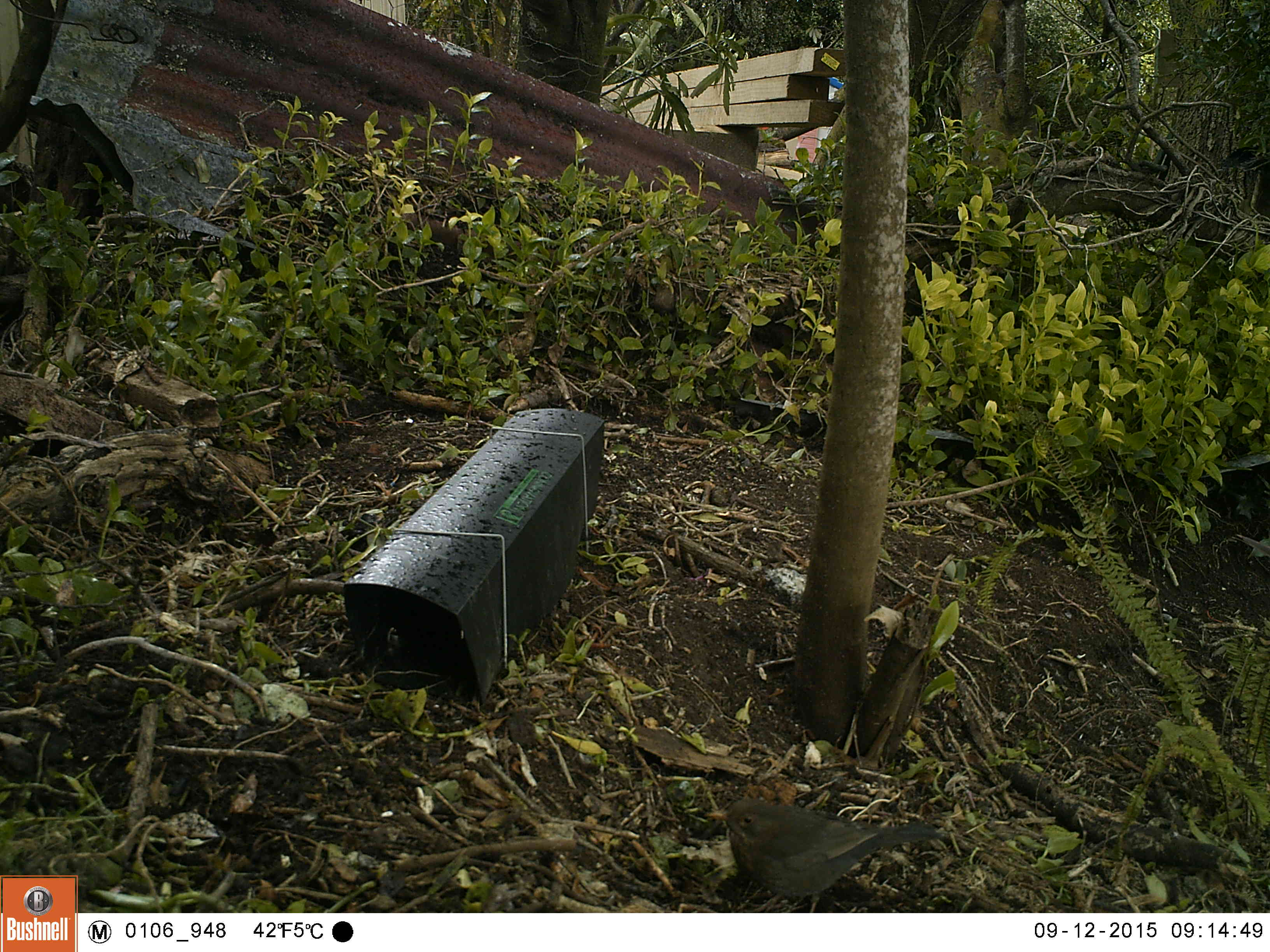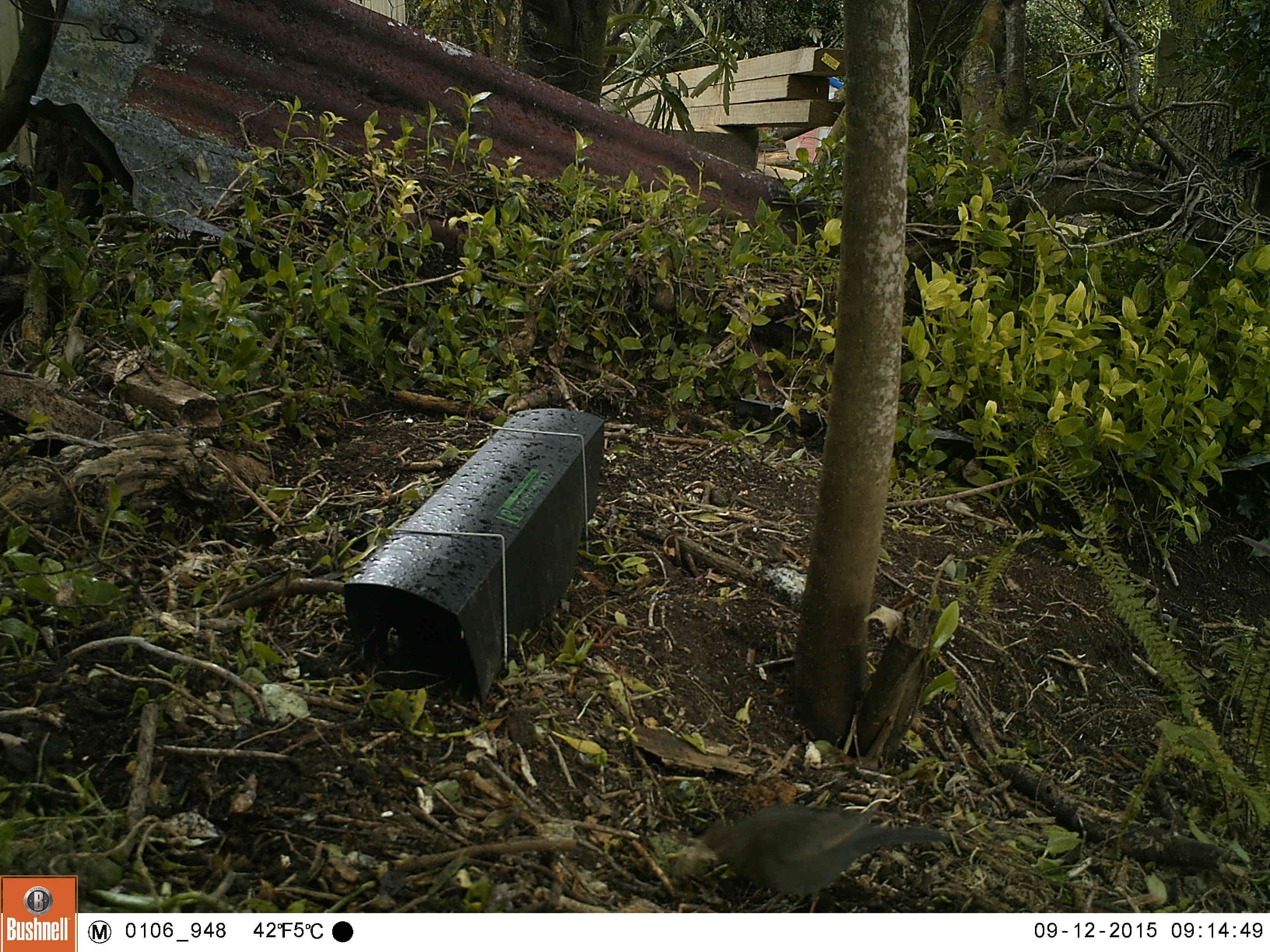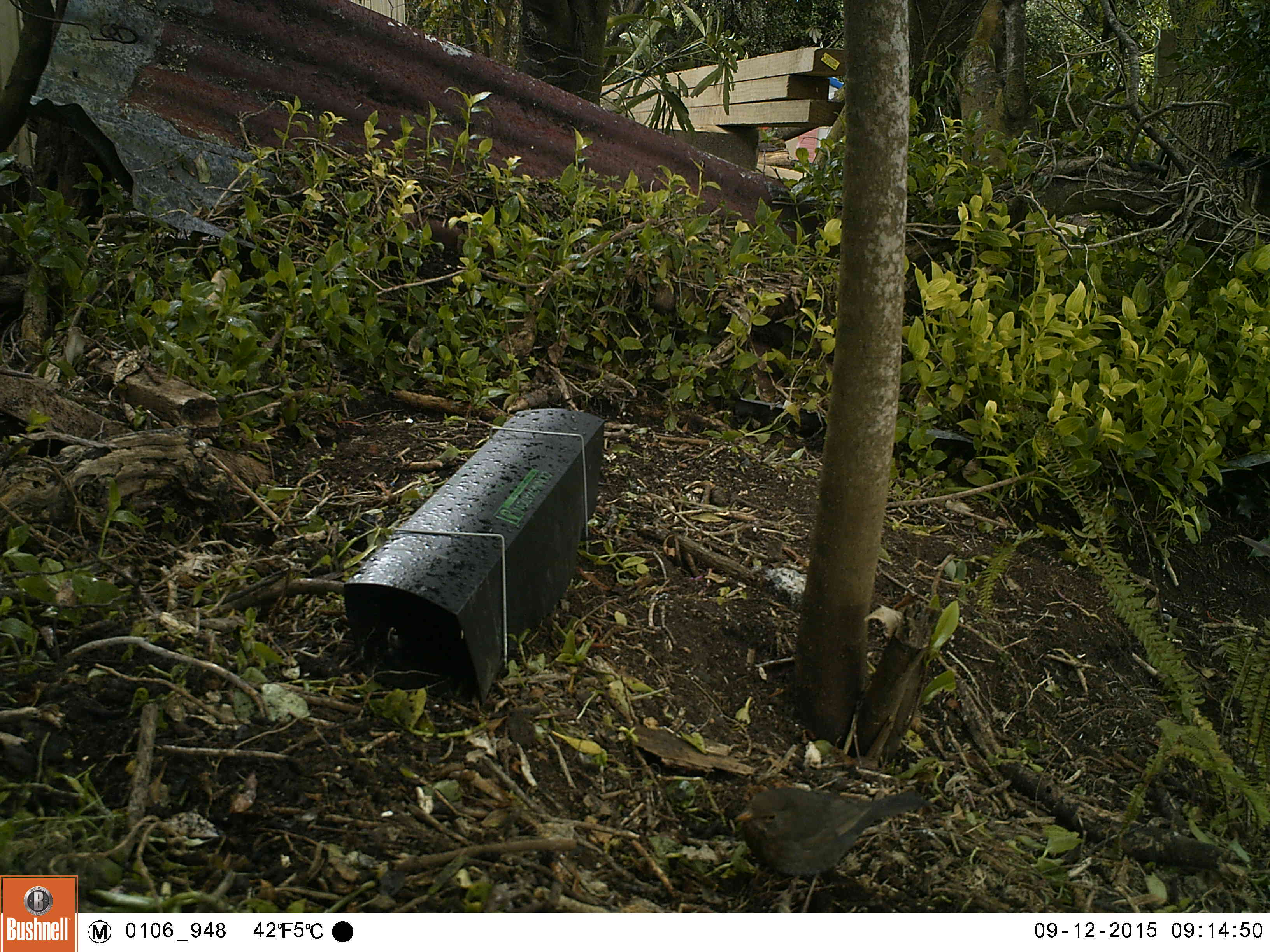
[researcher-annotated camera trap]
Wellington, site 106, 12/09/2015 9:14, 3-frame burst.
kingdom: Animalia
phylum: Chordata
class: Aves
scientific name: Aves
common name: bird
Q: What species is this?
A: Bird (Aves).